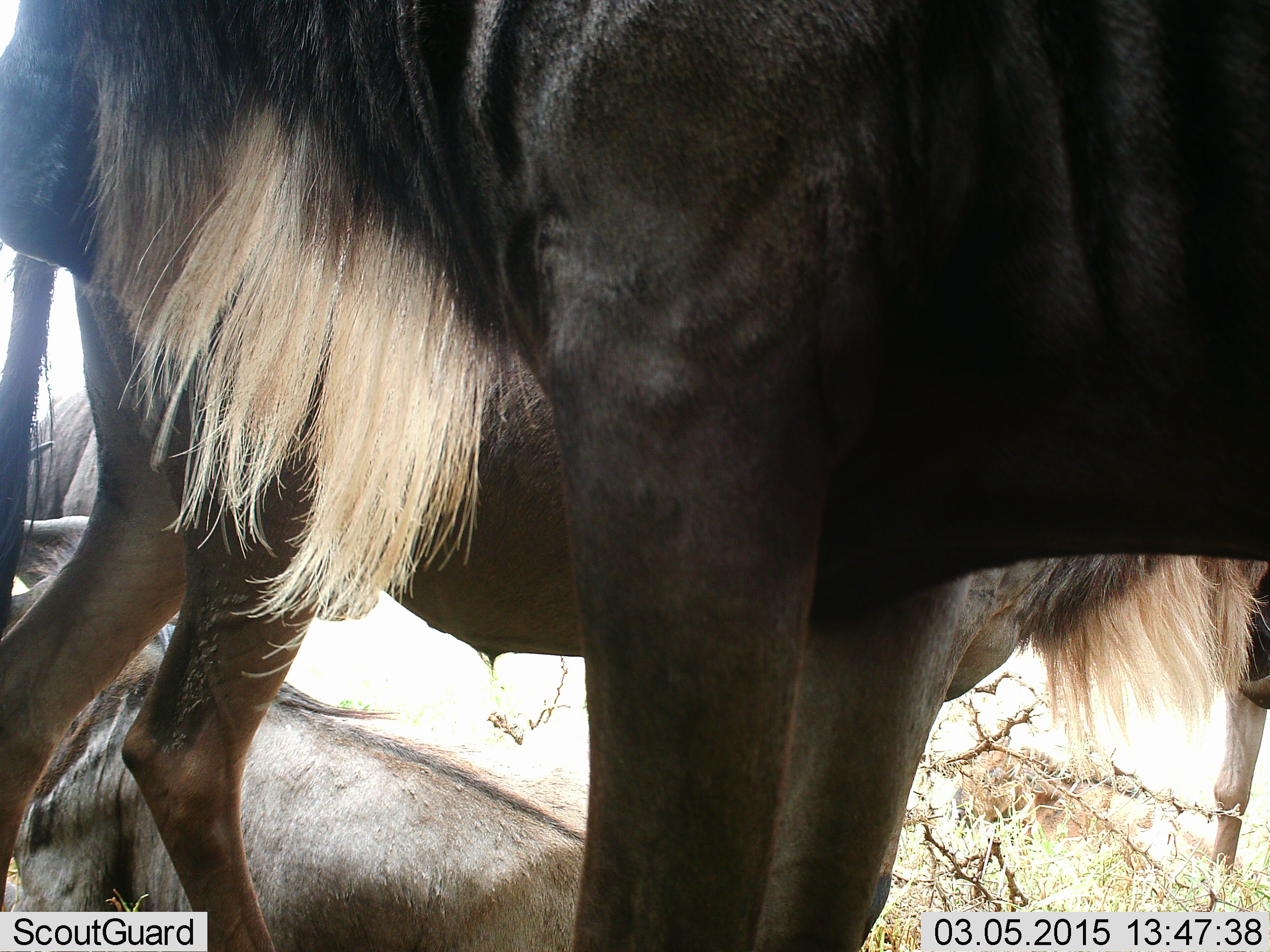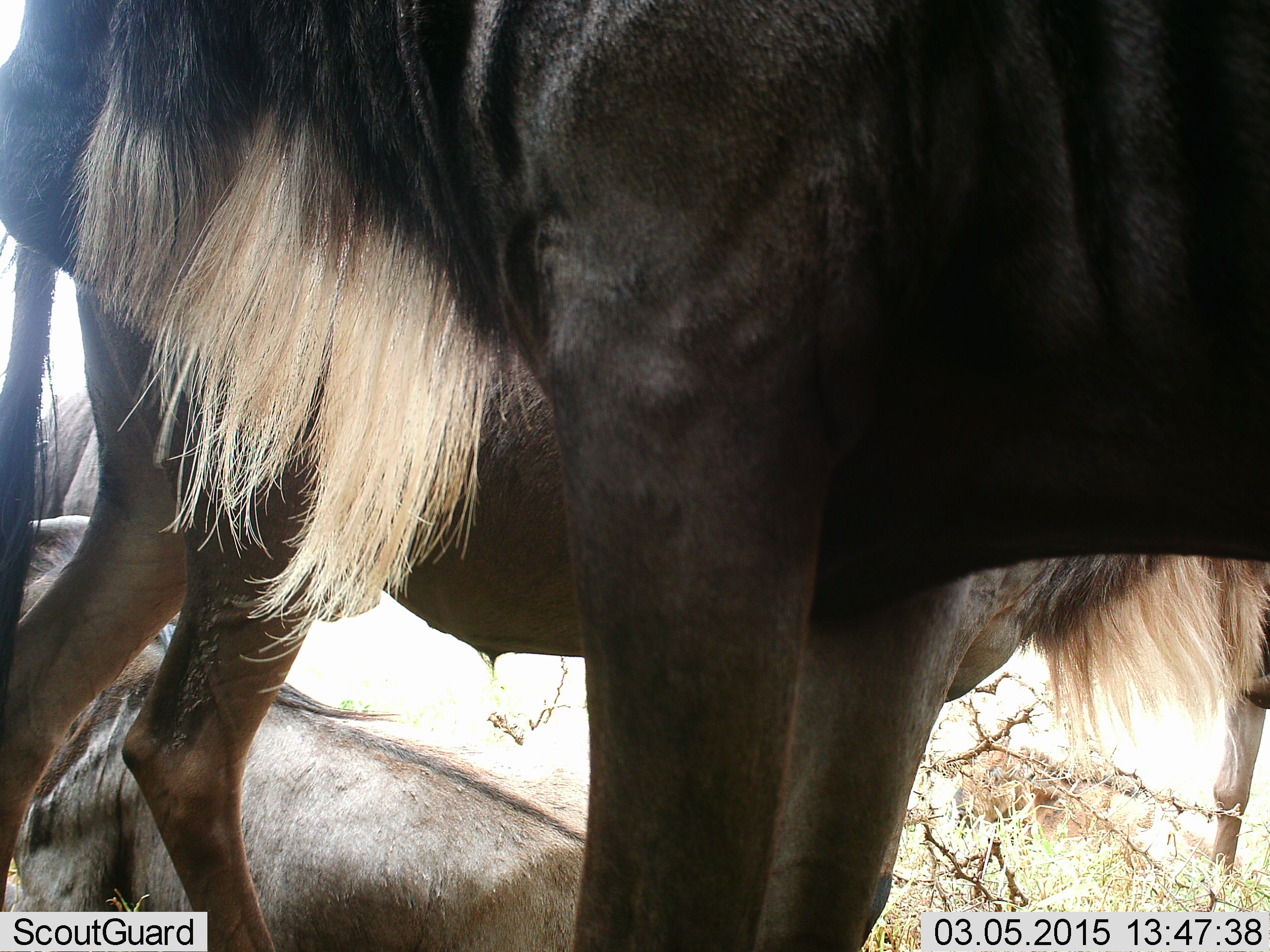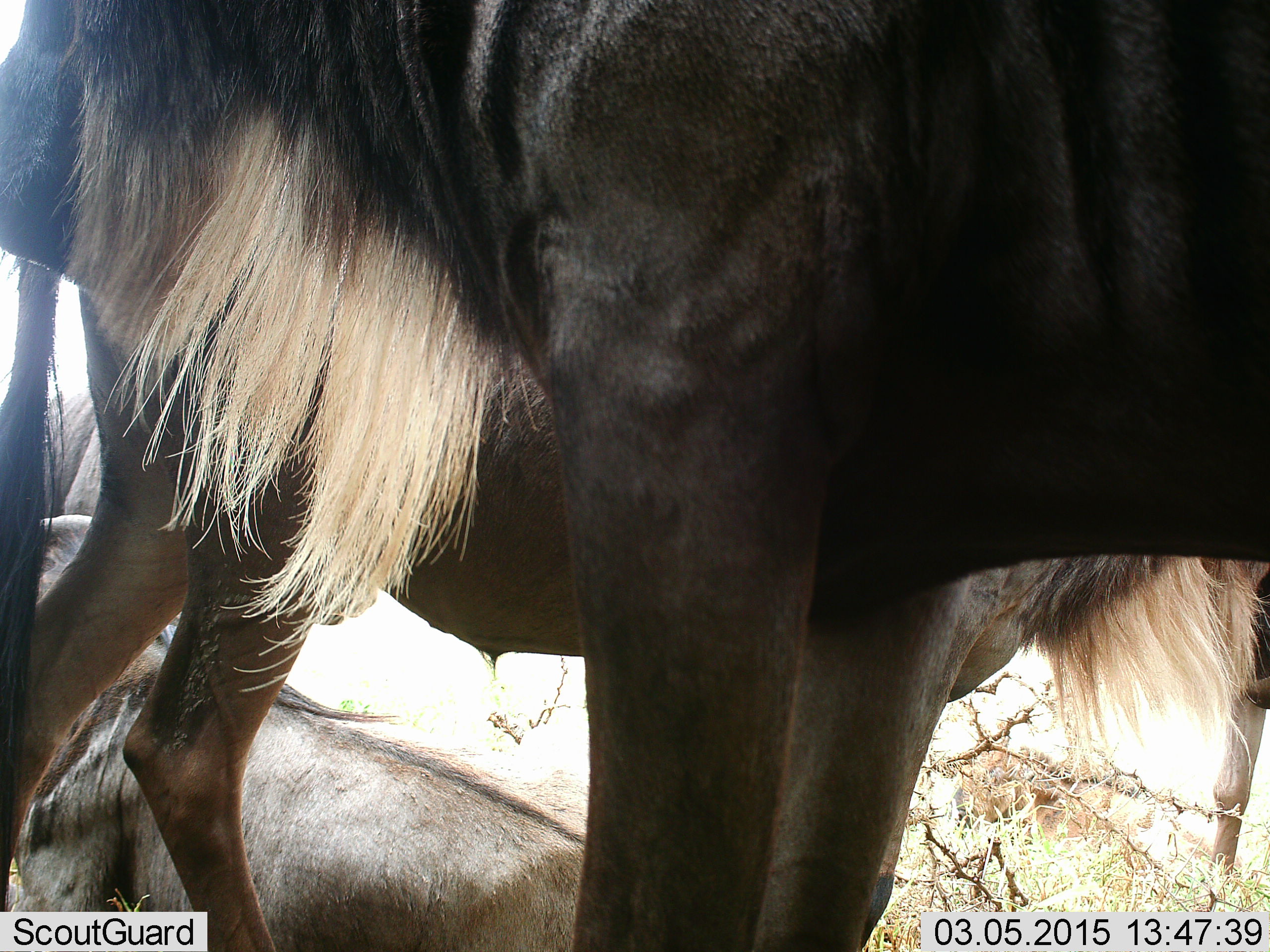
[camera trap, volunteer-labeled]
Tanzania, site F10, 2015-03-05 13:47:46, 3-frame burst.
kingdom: Animalia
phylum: Chordata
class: Mammalia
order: Artiodactyla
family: Bovidae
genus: Connochaetes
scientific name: Connochaetes taurinus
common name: blue wildebeest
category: wildebeest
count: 3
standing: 100%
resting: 50%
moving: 0%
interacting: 0%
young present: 0%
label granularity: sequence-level